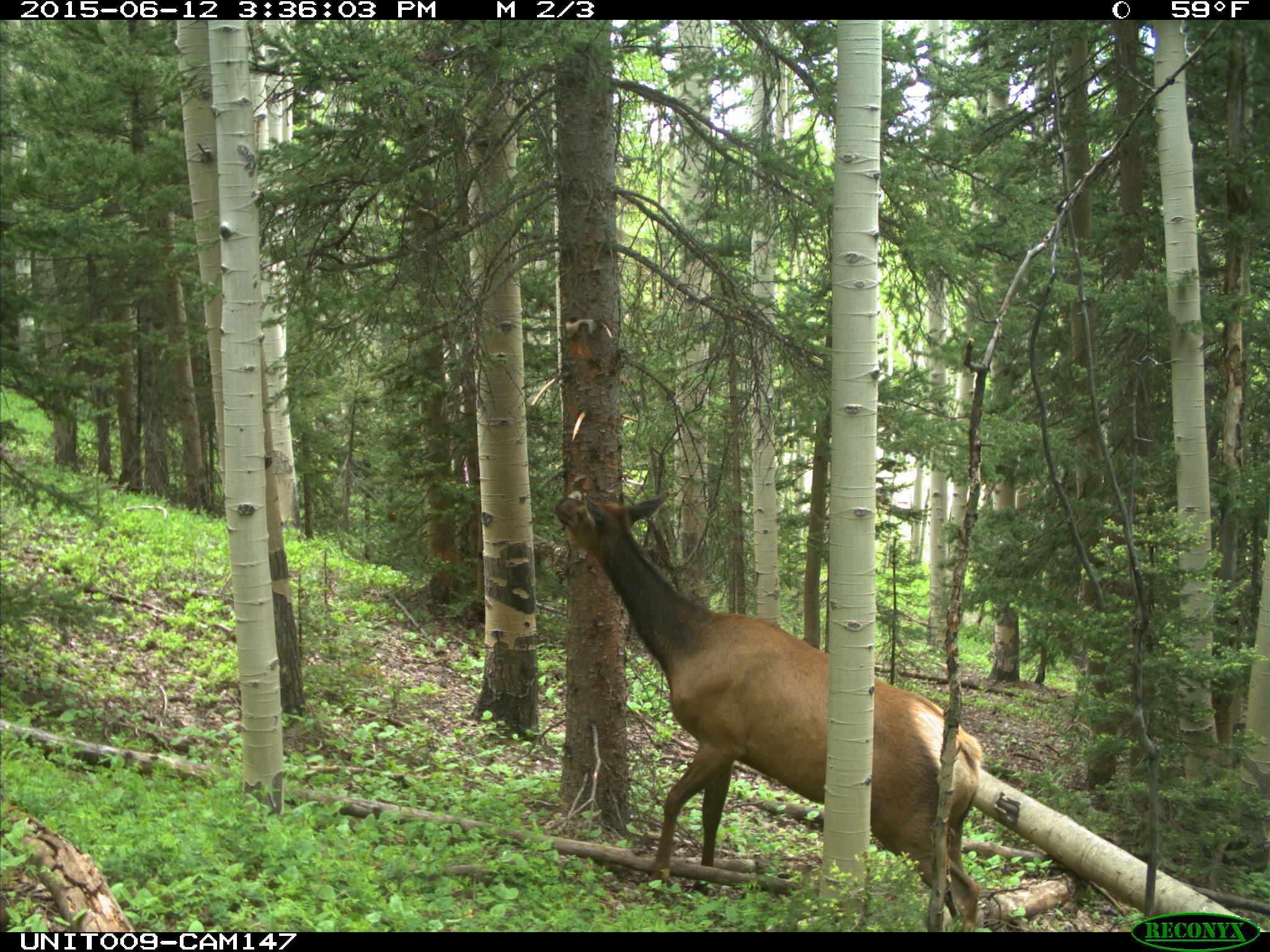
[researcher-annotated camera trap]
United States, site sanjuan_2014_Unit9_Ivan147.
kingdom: Animalia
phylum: Chordata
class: Mammalia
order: Artiodactyla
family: Cervidae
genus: Cervus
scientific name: Cervus elaphus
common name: red deer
Cervus elaphus (red deer).